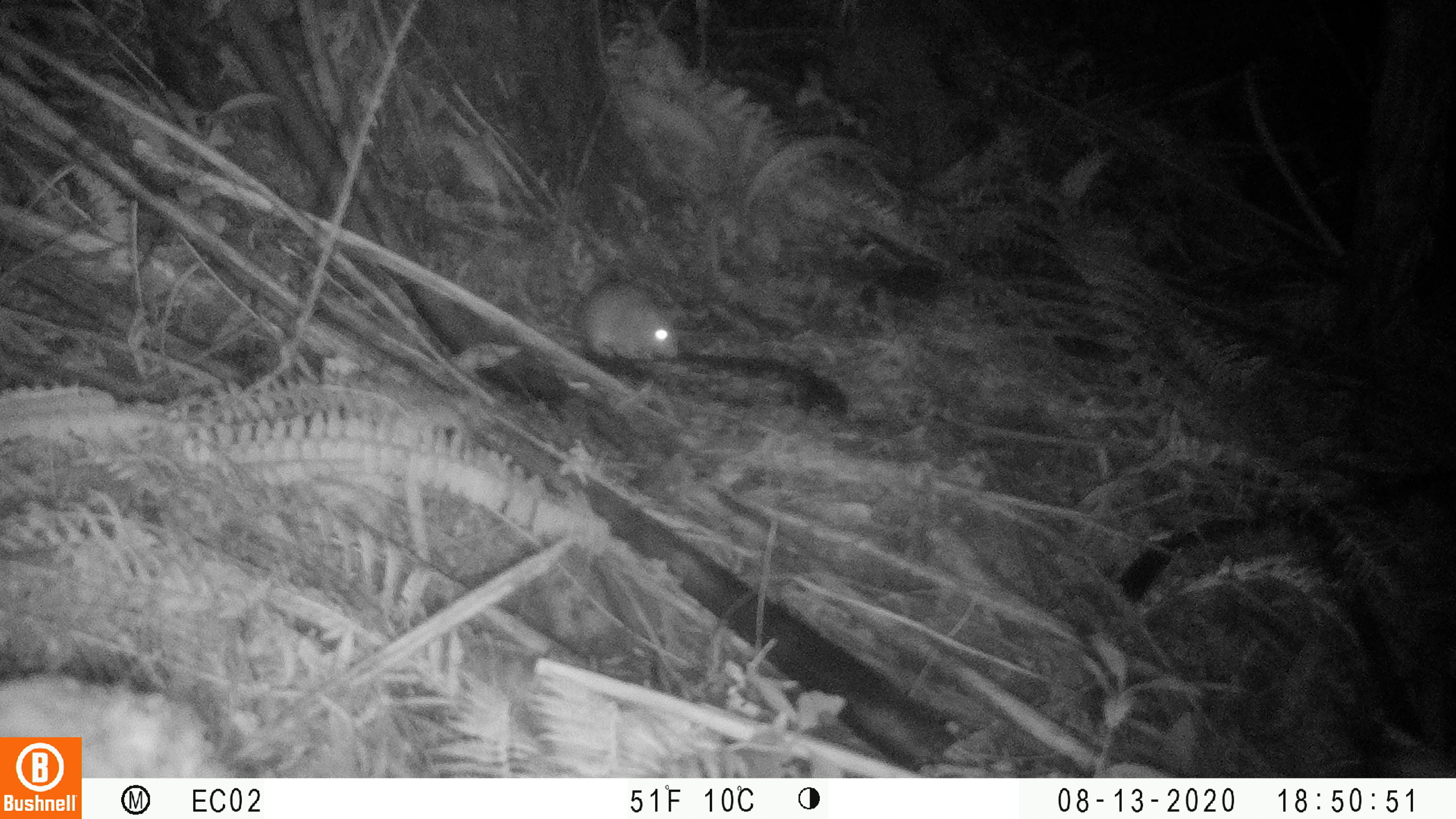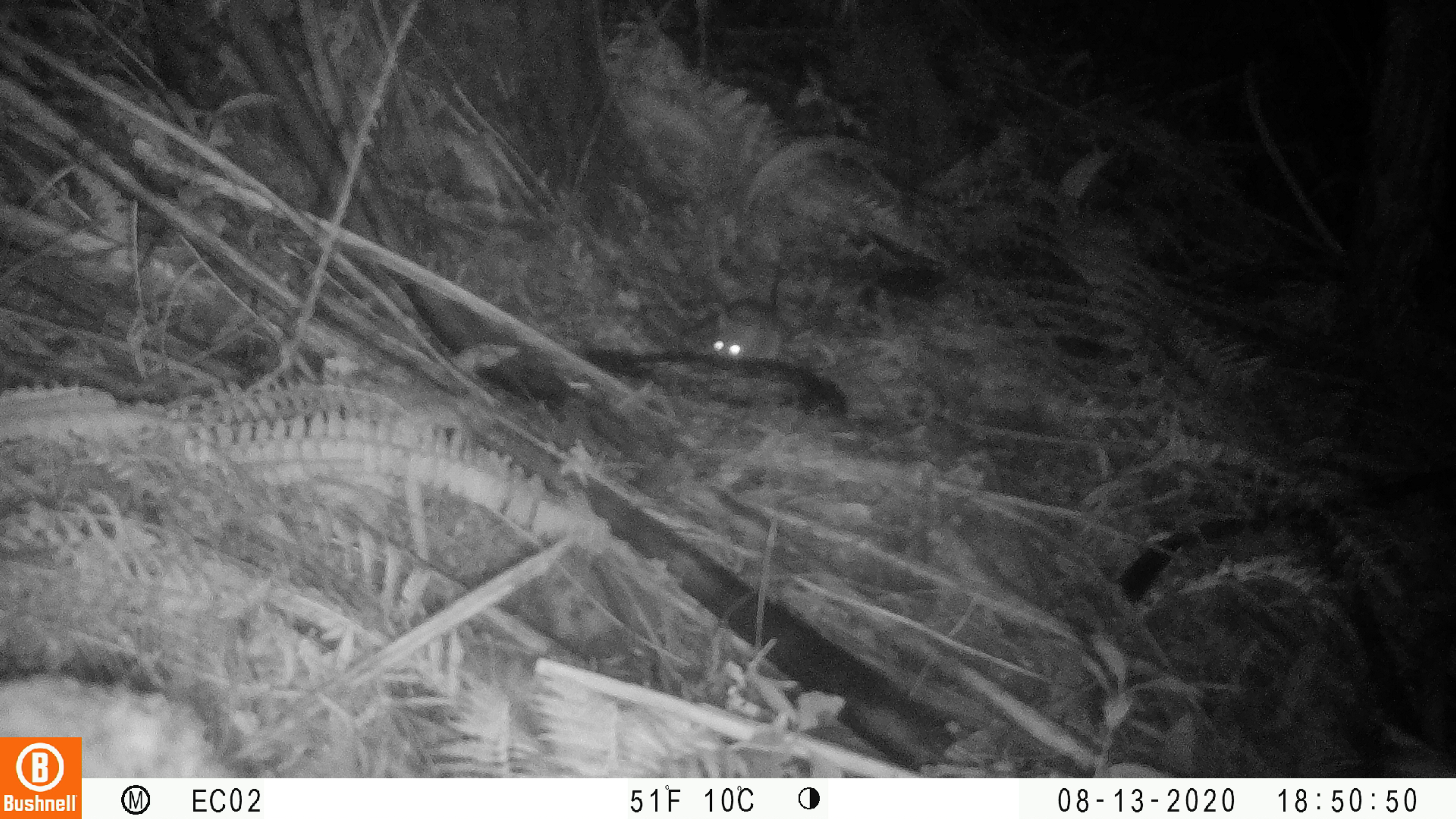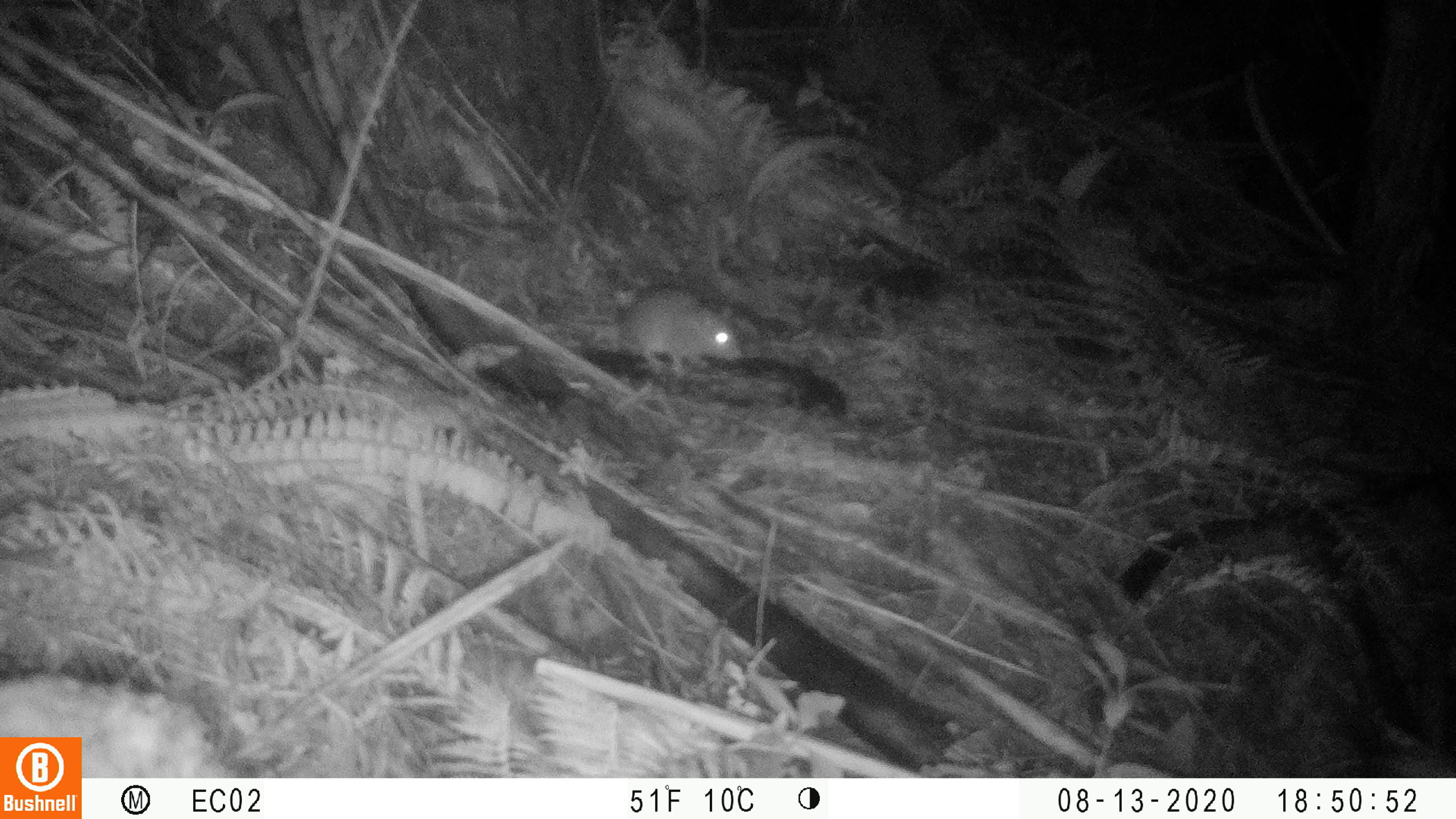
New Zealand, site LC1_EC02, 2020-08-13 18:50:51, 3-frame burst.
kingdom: Animalia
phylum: Chordata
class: Mammalia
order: Rodentia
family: Muridae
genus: Rattus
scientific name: Rattus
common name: rat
Rat (Rattus).